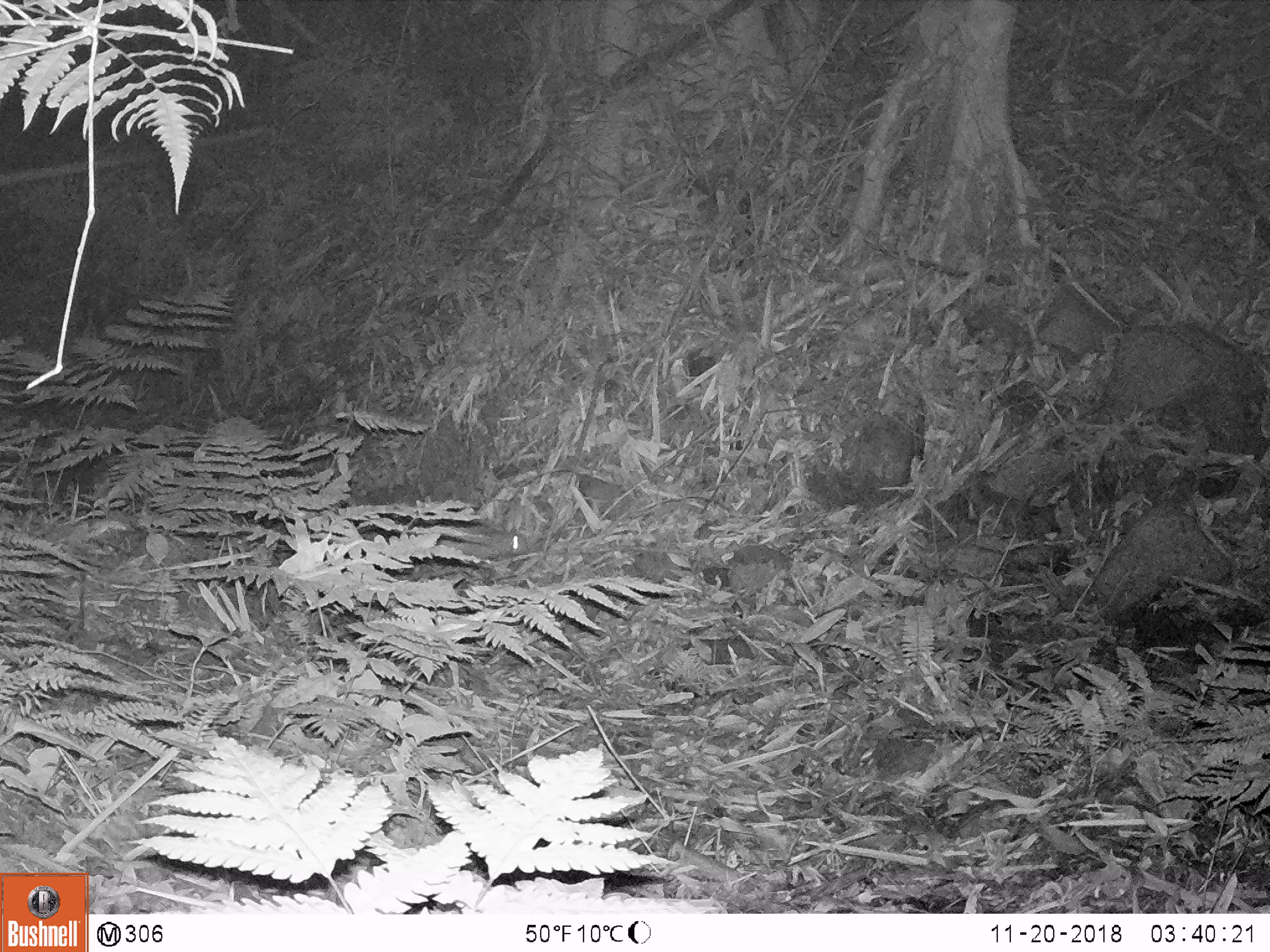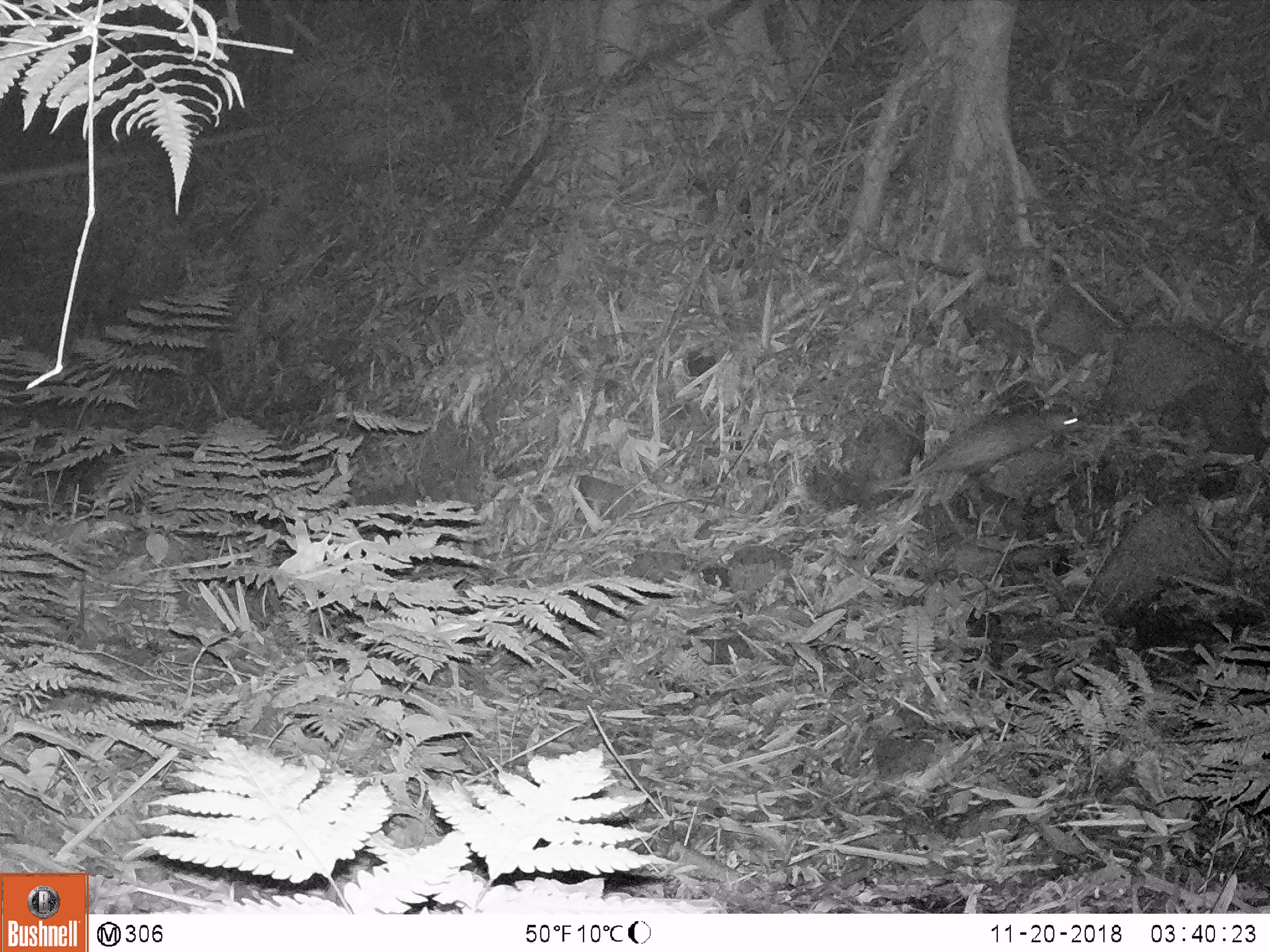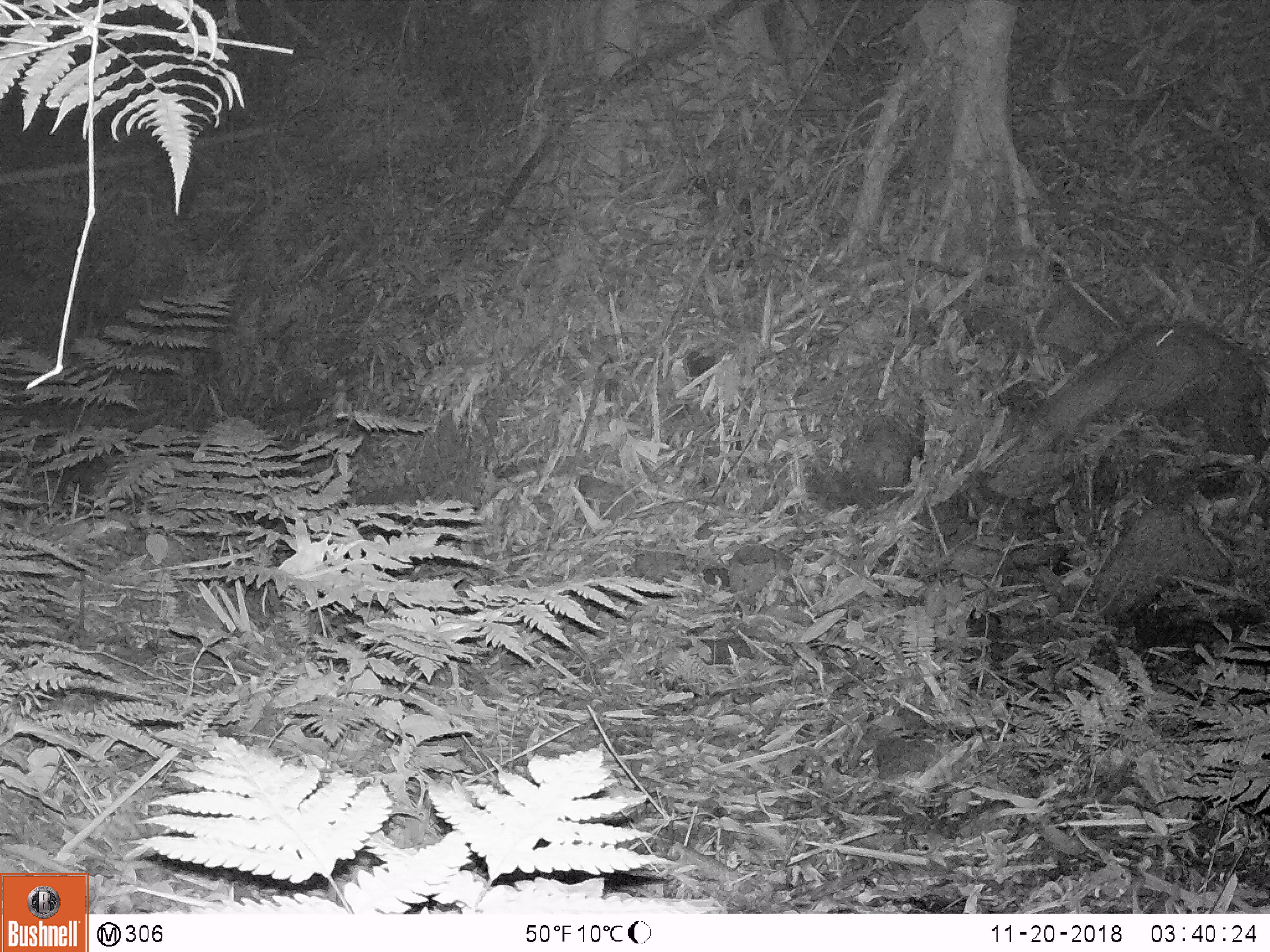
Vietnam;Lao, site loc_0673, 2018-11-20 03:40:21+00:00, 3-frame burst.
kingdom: Animalia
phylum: Chordata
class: Mammalia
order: Rodentia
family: Hystricidae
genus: Atherurus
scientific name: Atherurus macrourus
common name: asiatic brush-tailed porcupine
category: asiatic brush tailed porcupine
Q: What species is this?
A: Asiatic brush tailed porcupine (asiatic brush-tailed porcupine) (Atherurus macrourus).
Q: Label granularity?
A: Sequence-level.